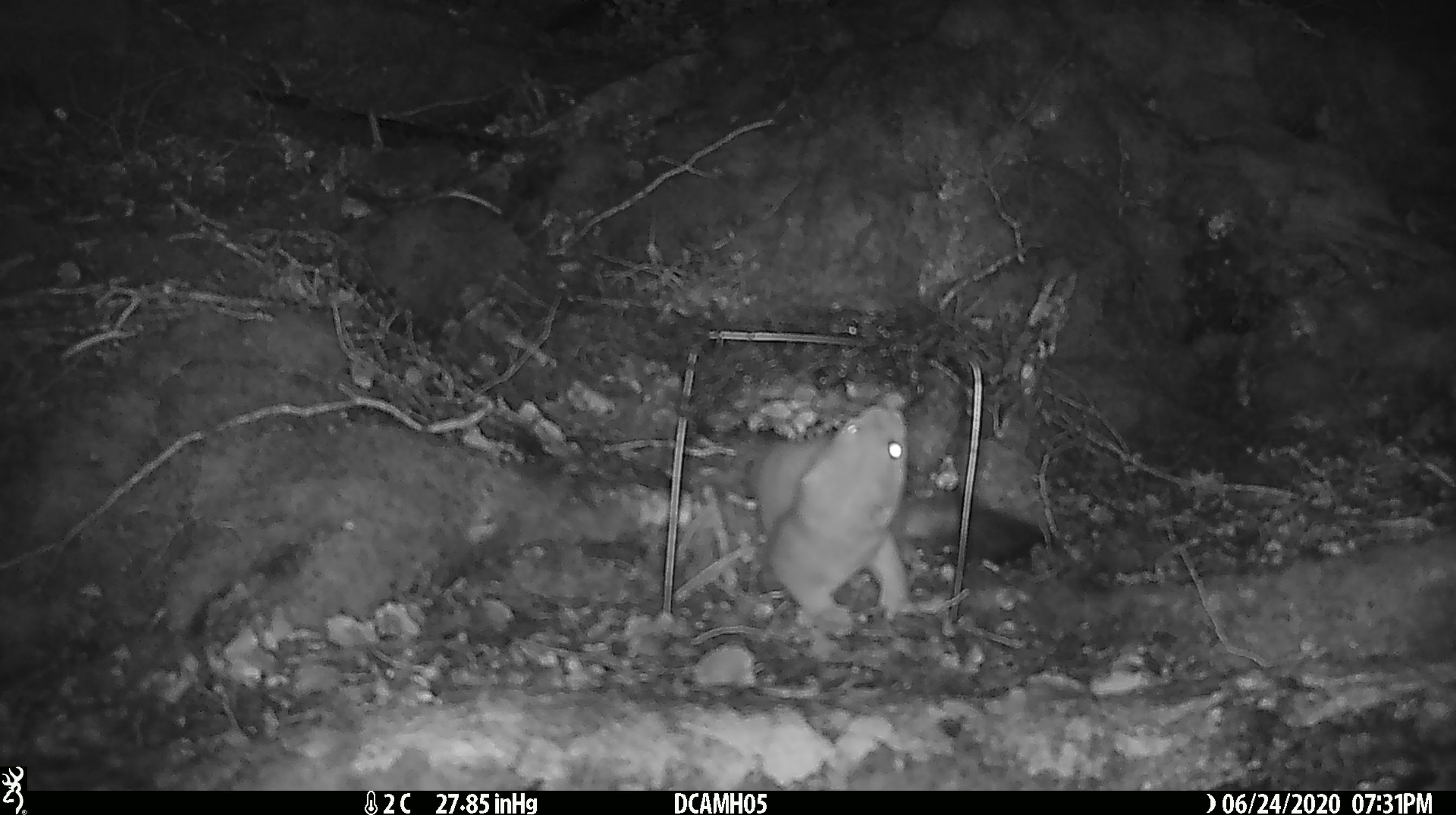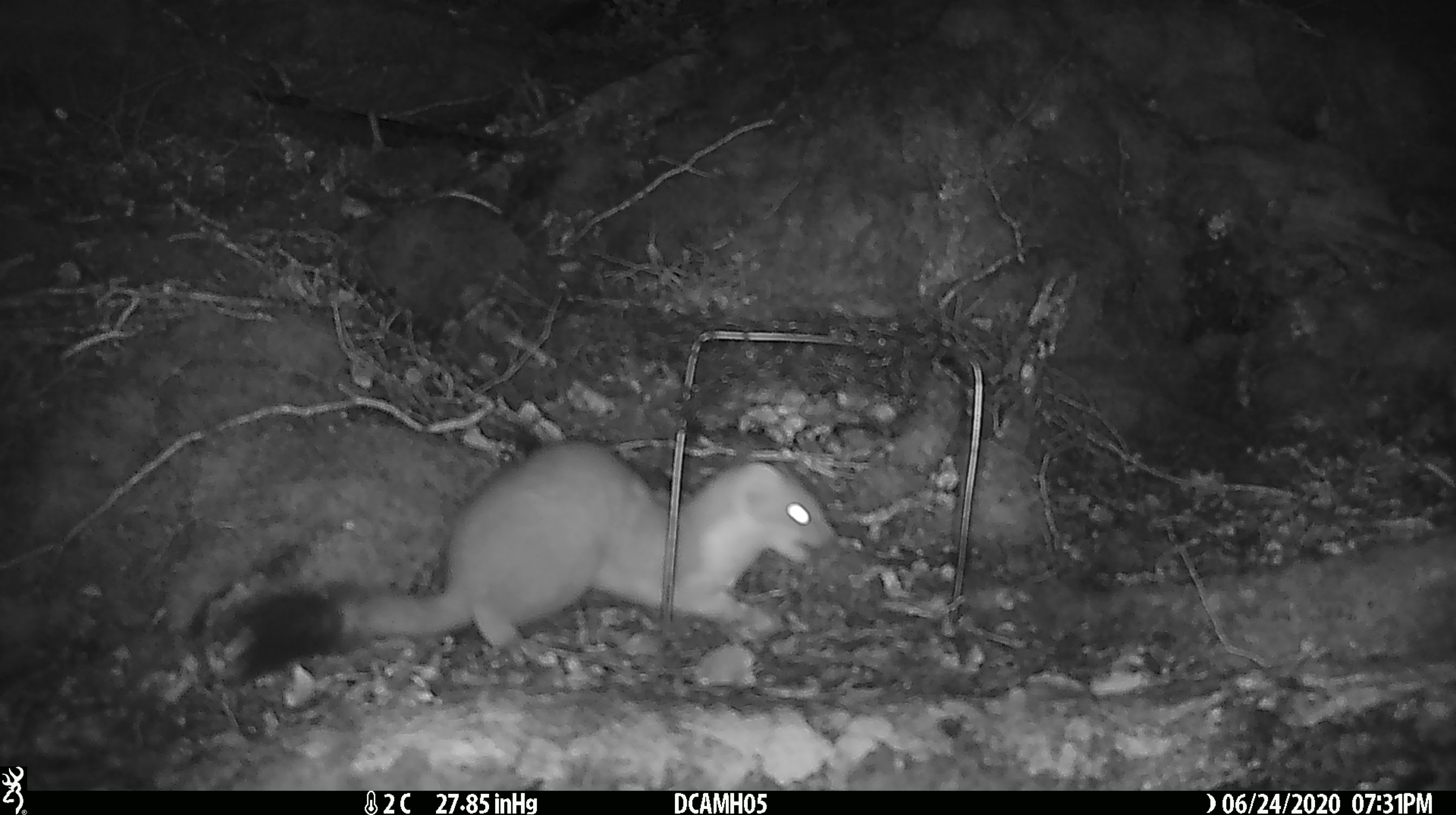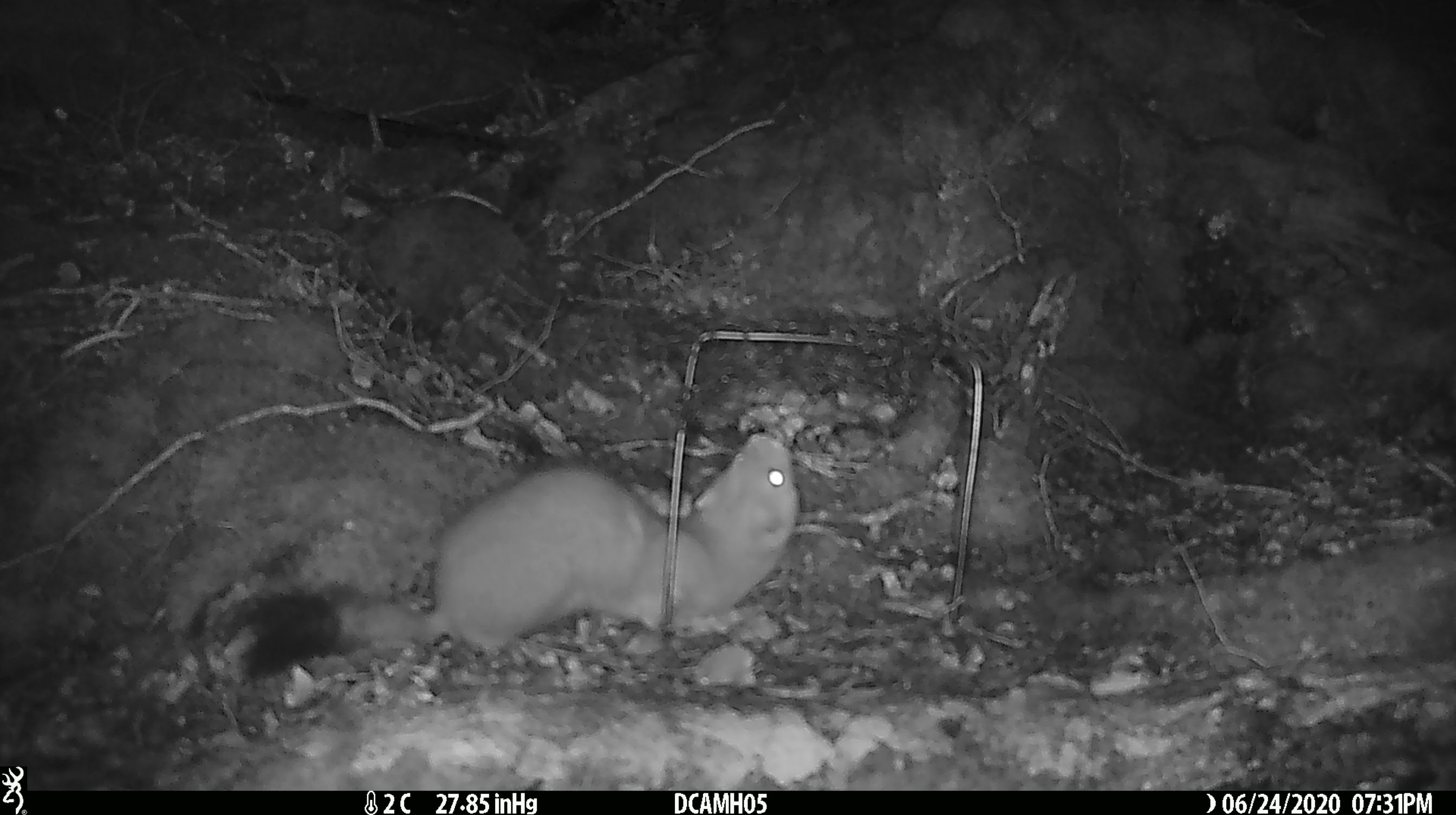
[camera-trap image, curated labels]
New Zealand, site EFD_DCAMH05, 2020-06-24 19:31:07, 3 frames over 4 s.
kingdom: Animalia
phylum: Chordata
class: Mammalia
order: Carnivora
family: Mustelidae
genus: Mustela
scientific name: Mustela erminea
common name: stoat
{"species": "stoat (Mustela erminea)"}